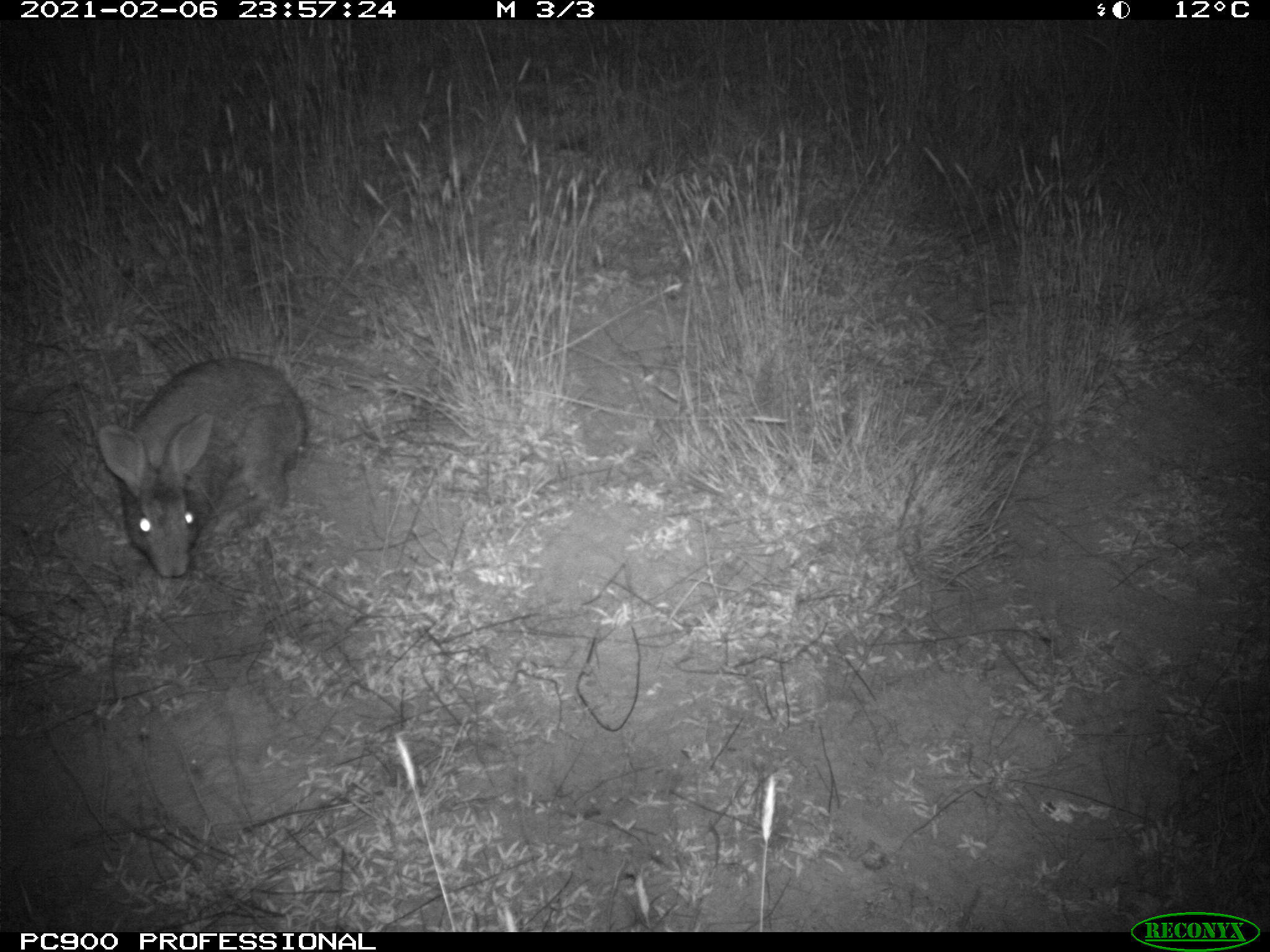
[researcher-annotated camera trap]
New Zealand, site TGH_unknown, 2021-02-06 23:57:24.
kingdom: Animalia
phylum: Chordata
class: Mammalia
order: Lagomorpha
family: Leporidae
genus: Oryctolagus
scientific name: Oryctolagus cuniculus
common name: european rabbit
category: rabbit